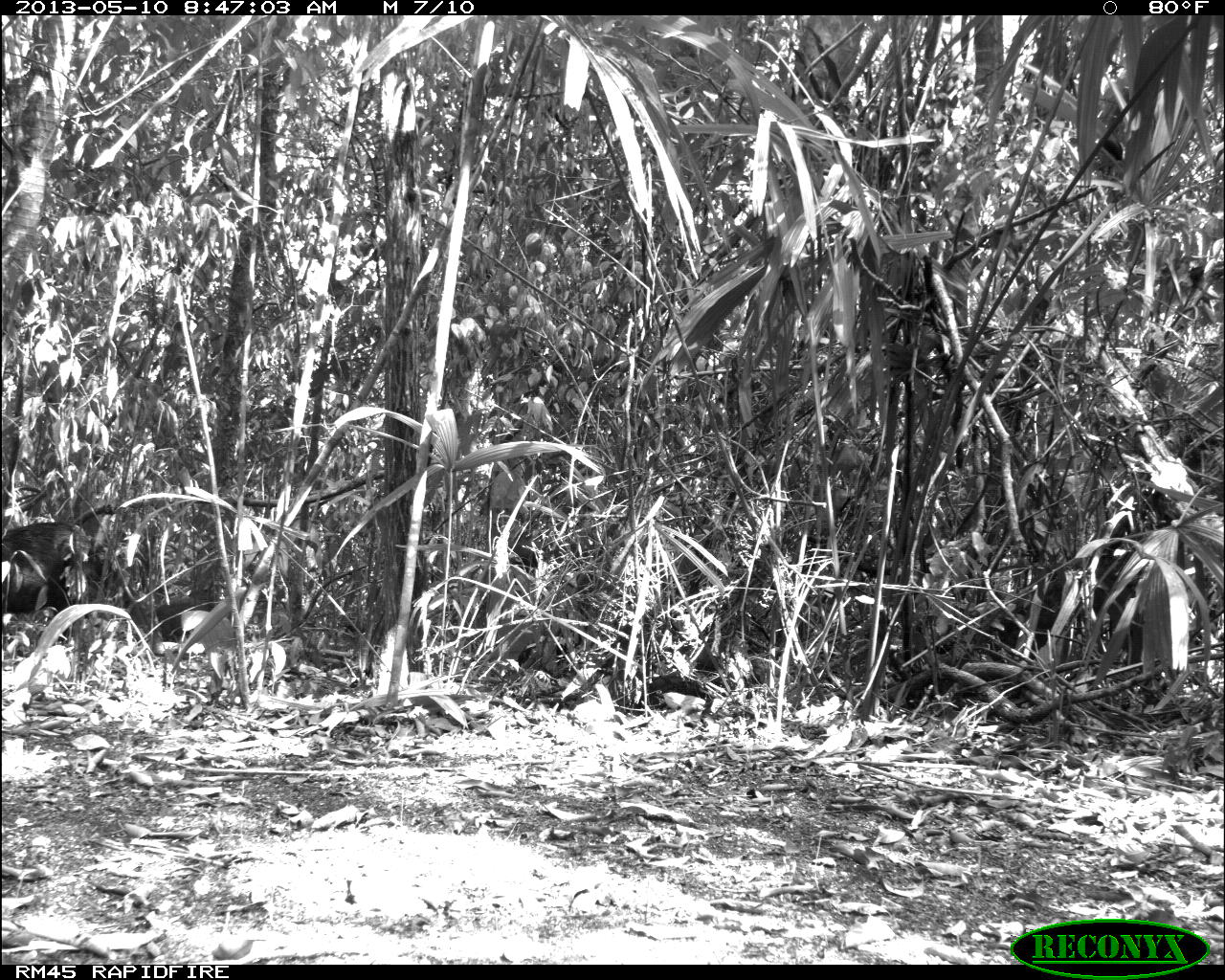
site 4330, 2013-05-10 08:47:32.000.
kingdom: Animalia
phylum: Chordata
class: Mammalia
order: Artiodactyla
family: Tayassuidae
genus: Tayassu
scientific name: Tayassu pecari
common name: white-lipped peccary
Tayassu pecari (white-lipped peccary), count 4.